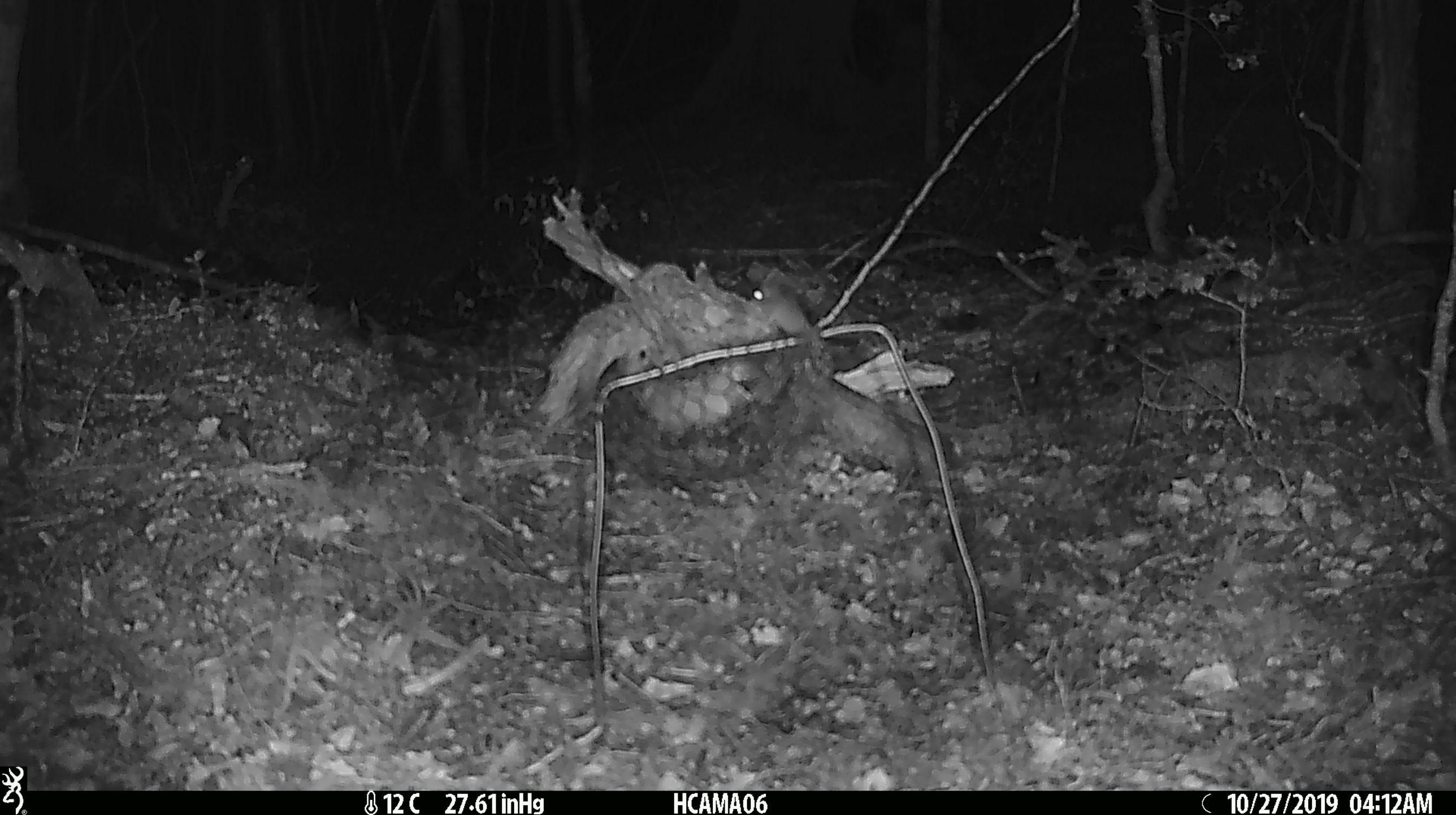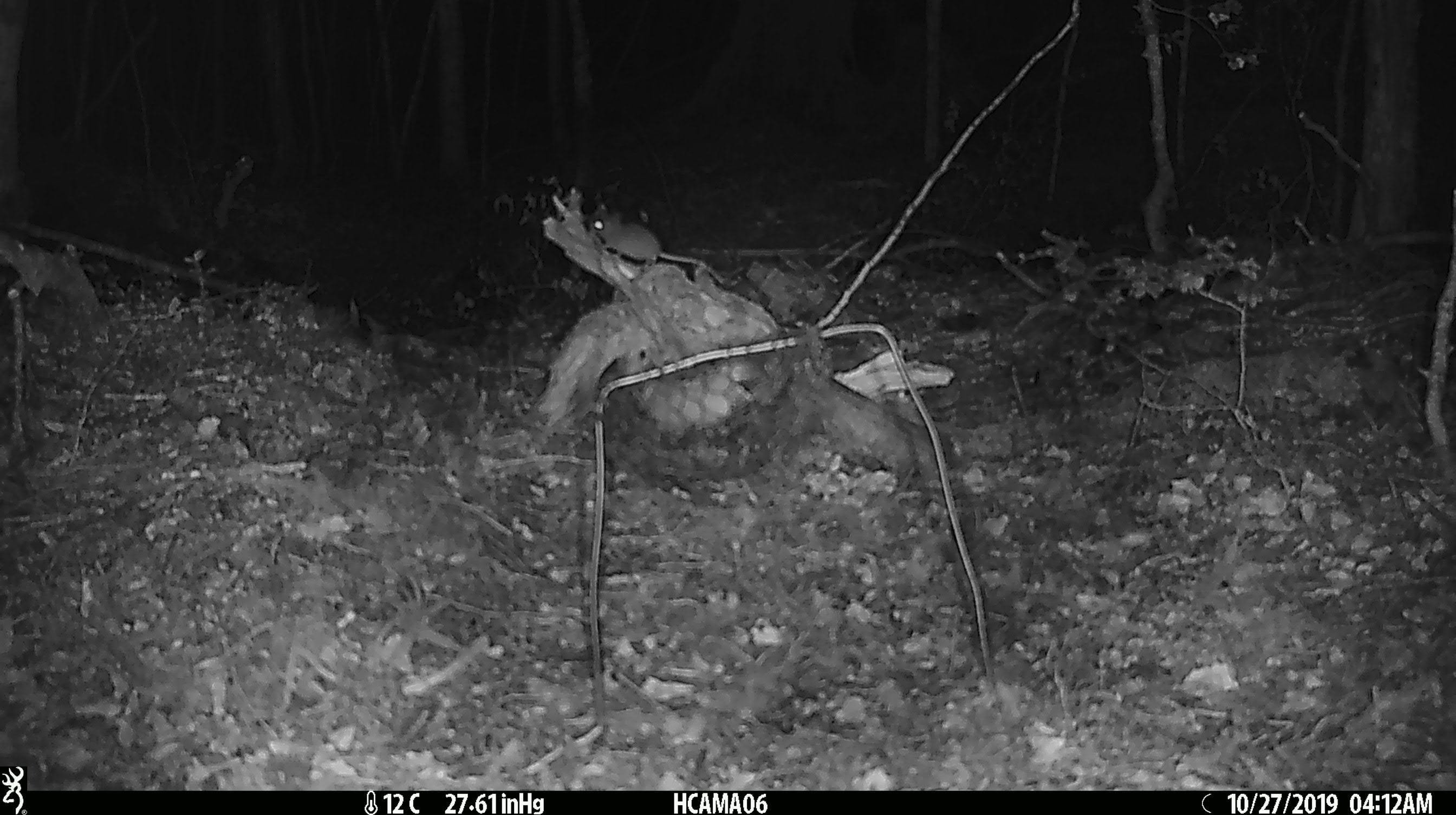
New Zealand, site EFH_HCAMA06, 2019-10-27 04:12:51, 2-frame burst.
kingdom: Animalia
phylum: Chordata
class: Mammalia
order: Rodentia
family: Muridae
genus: Mus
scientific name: Mus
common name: mouse